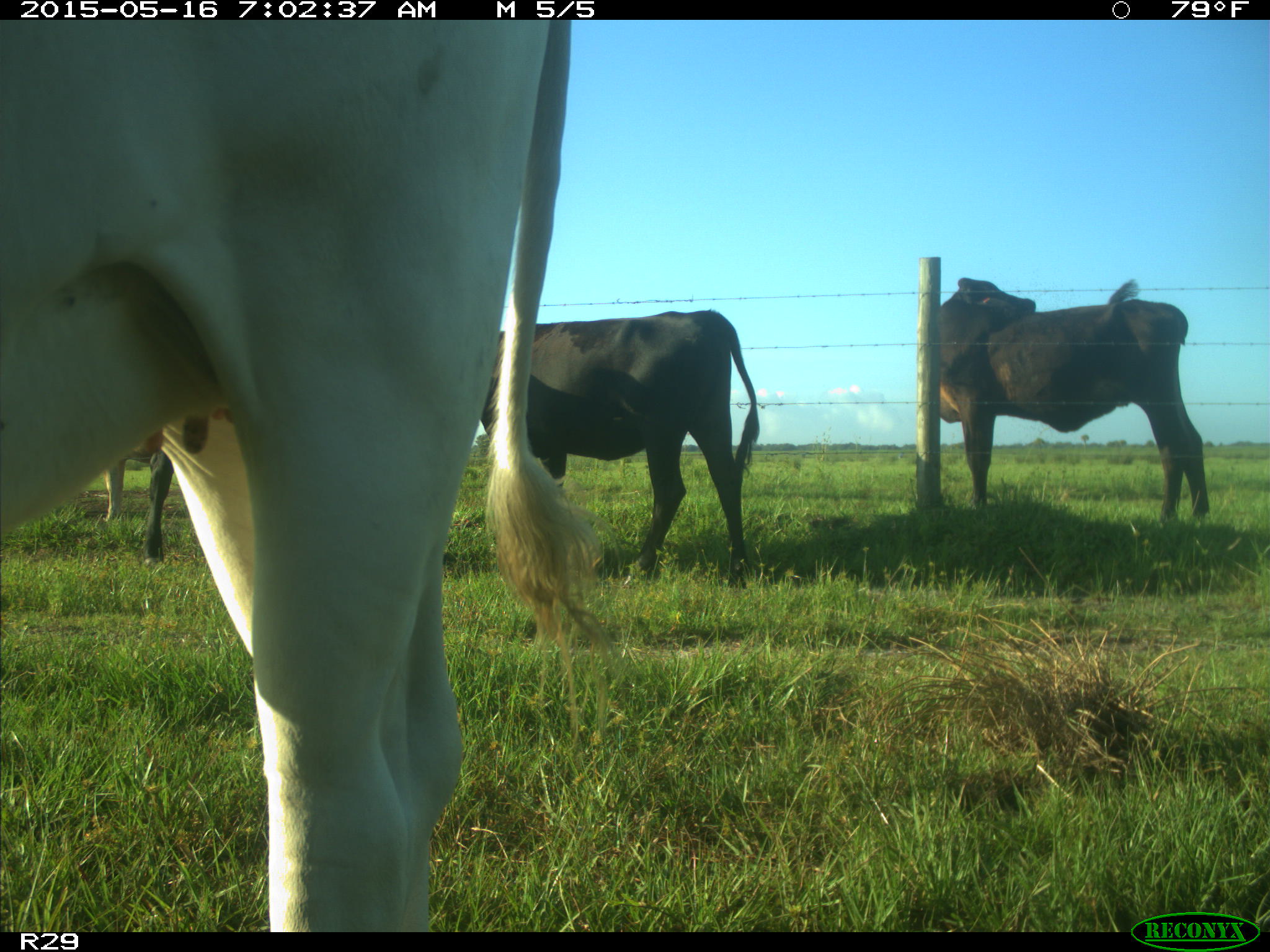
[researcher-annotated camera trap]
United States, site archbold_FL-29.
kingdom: Animalia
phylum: Chordata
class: Mammalia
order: Artiodactyla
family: Bovidae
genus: Bos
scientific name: Bos taurus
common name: domestic cow